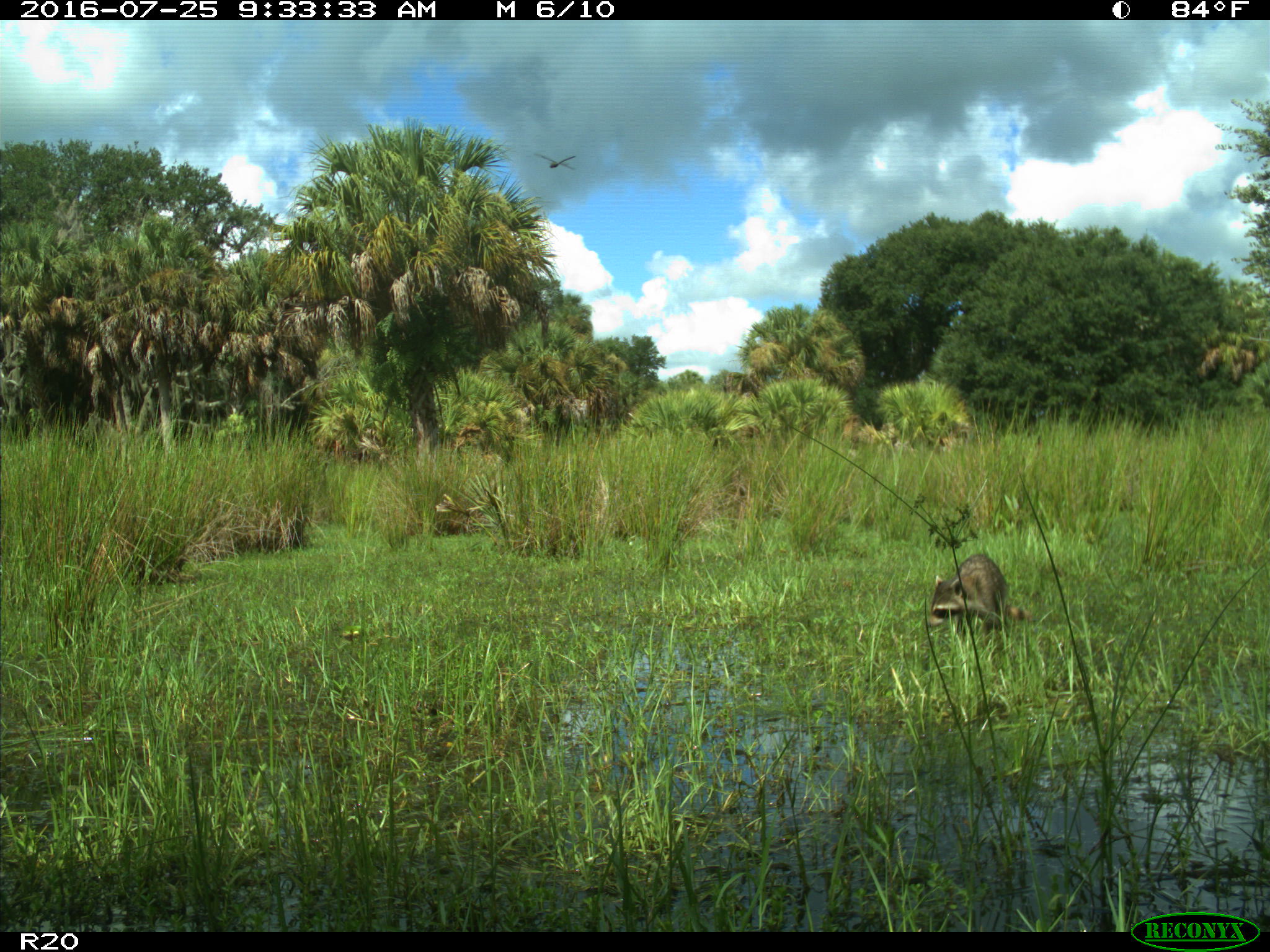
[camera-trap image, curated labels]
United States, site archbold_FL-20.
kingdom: Animalia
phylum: Chordata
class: Mammalia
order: Carnivora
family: Procyonidae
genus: Procyon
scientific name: Procyon lotor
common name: common raccoon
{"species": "Procyon lotor (common raccoon)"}